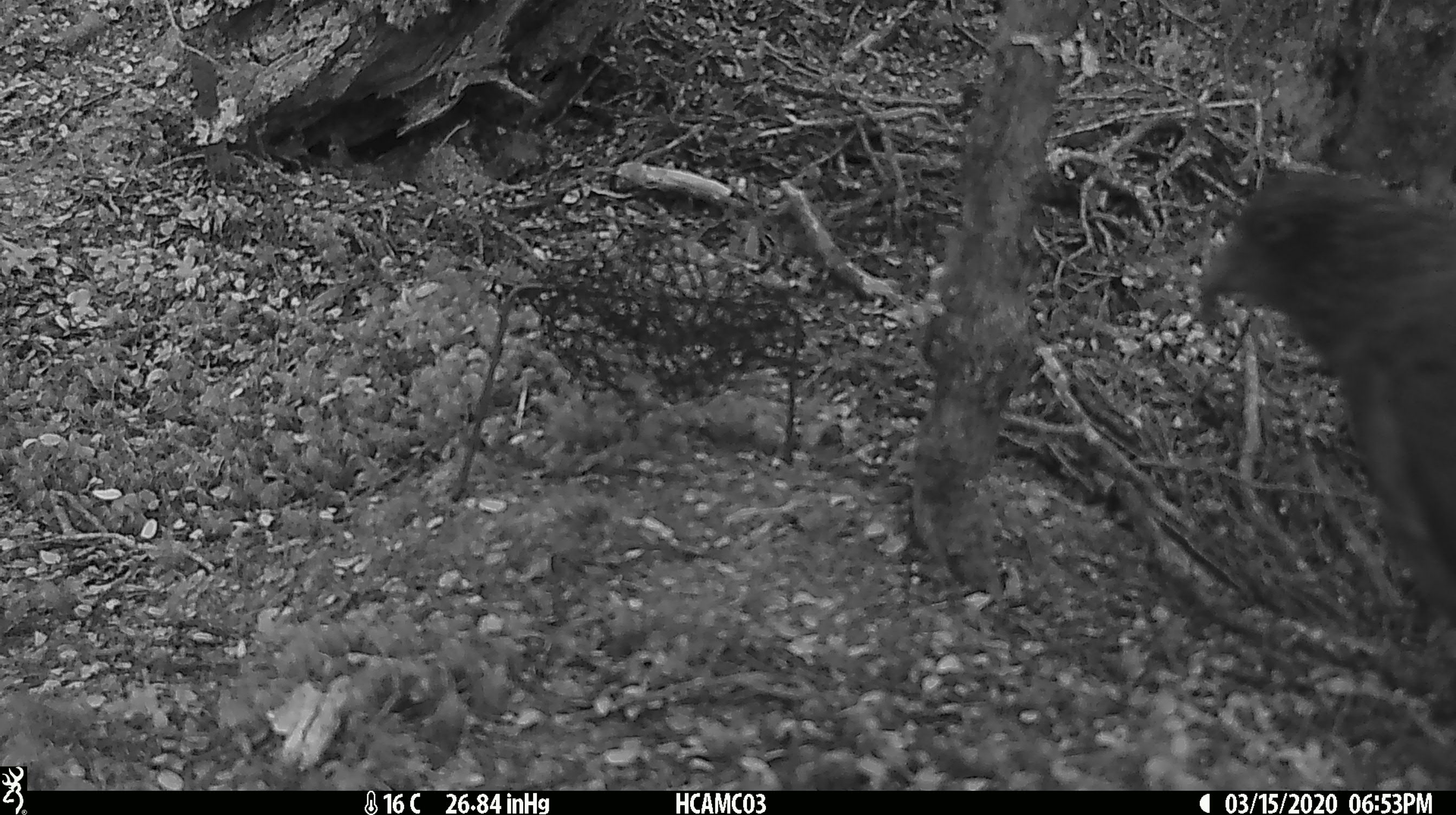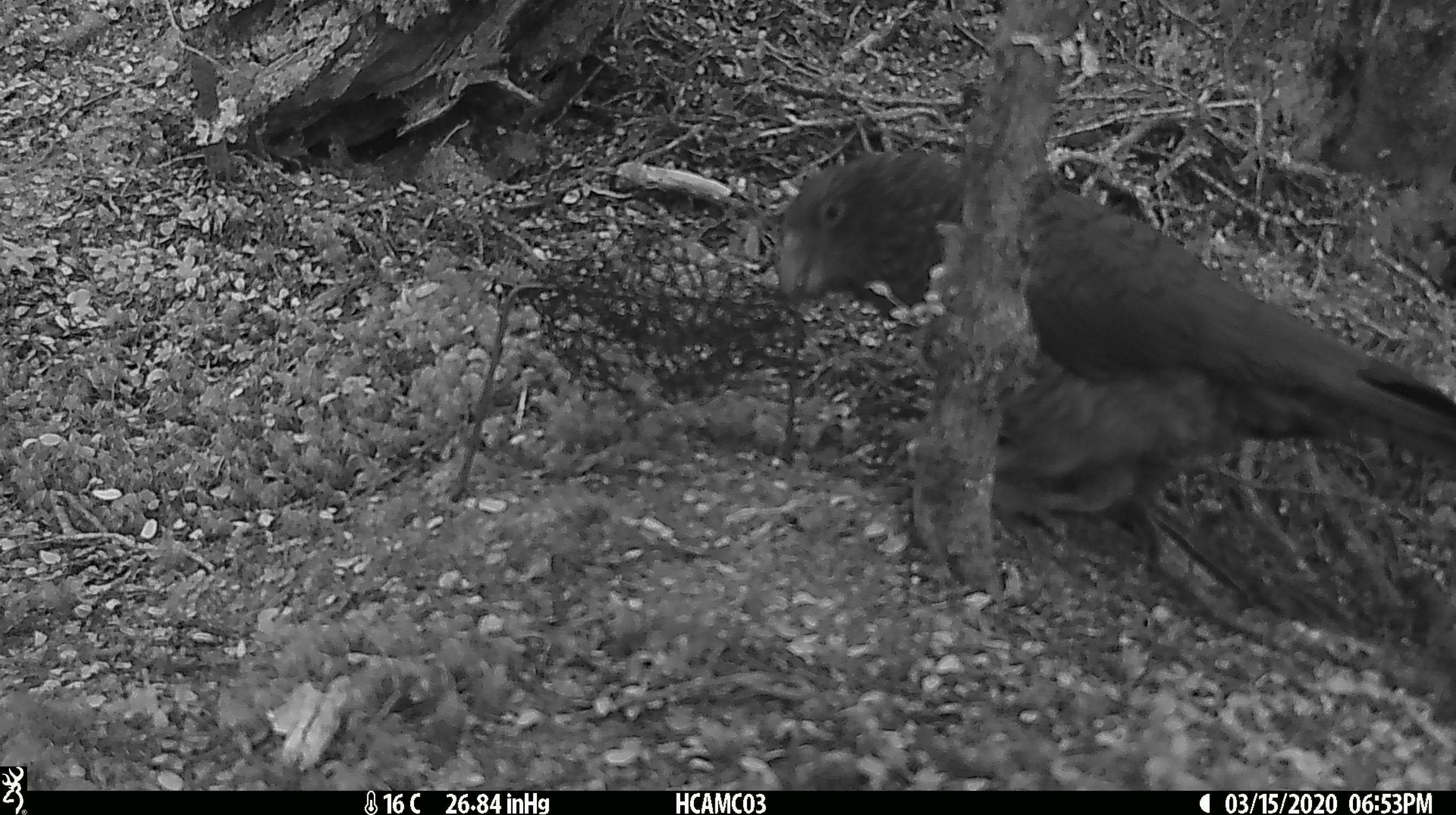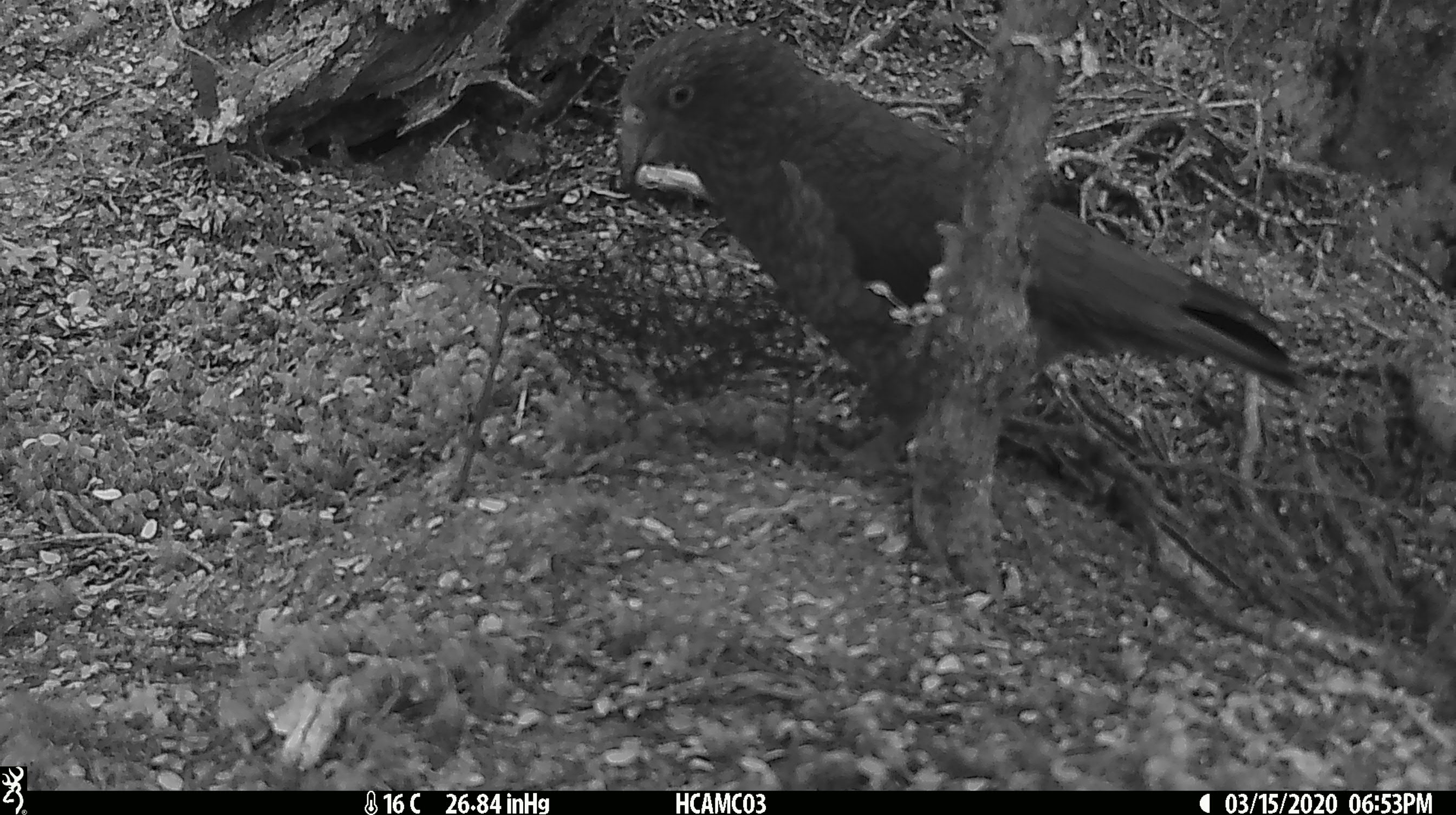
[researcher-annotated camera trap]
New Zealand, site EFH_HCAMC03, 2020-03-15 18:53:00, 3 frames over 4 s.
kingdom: Animalia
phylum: Chordata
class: Aves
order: Psittaciformes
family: Strigopidae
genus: Nestor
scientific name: Nestor notabilis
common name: kea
Kea (Nestor notabilis).